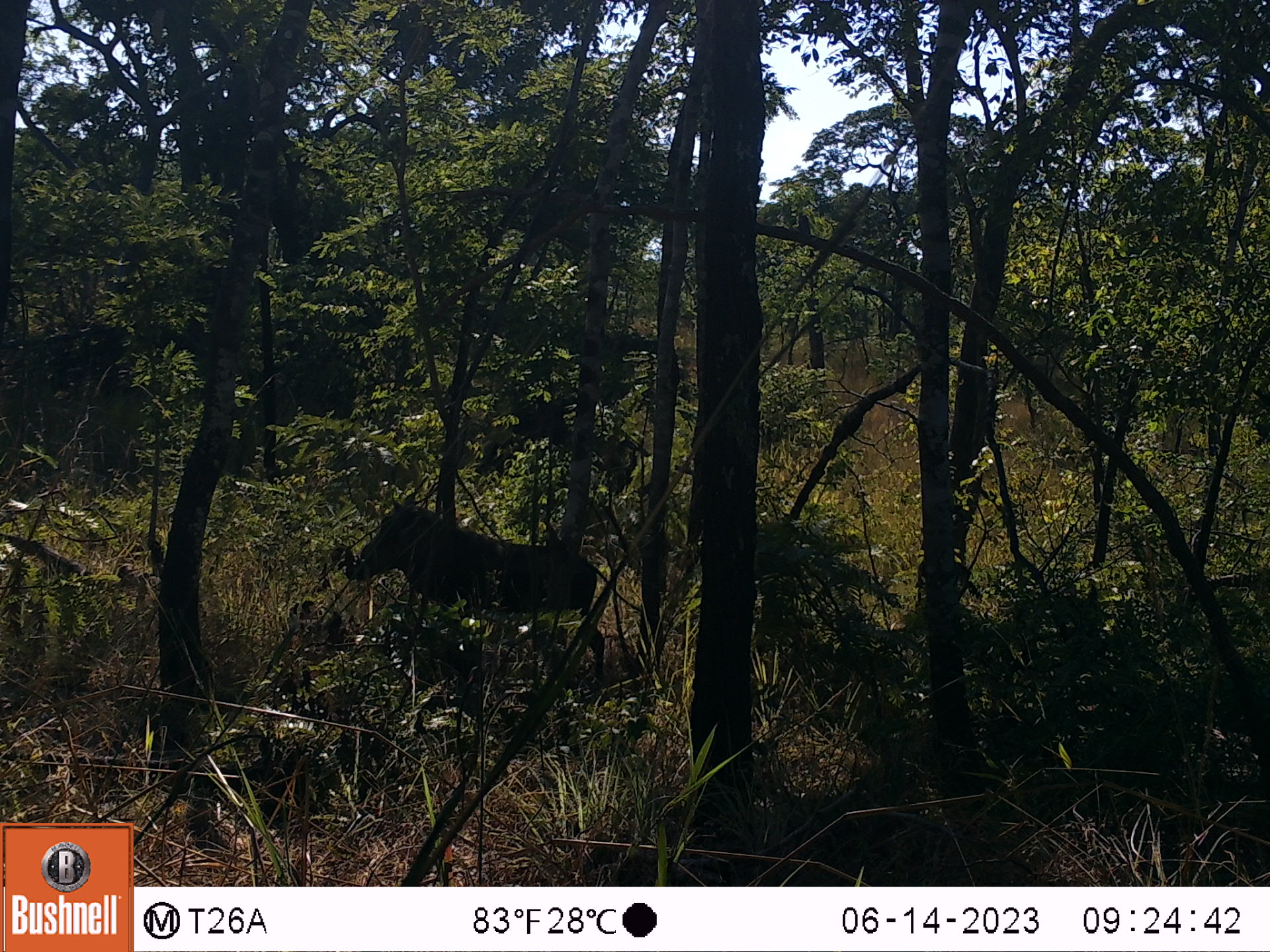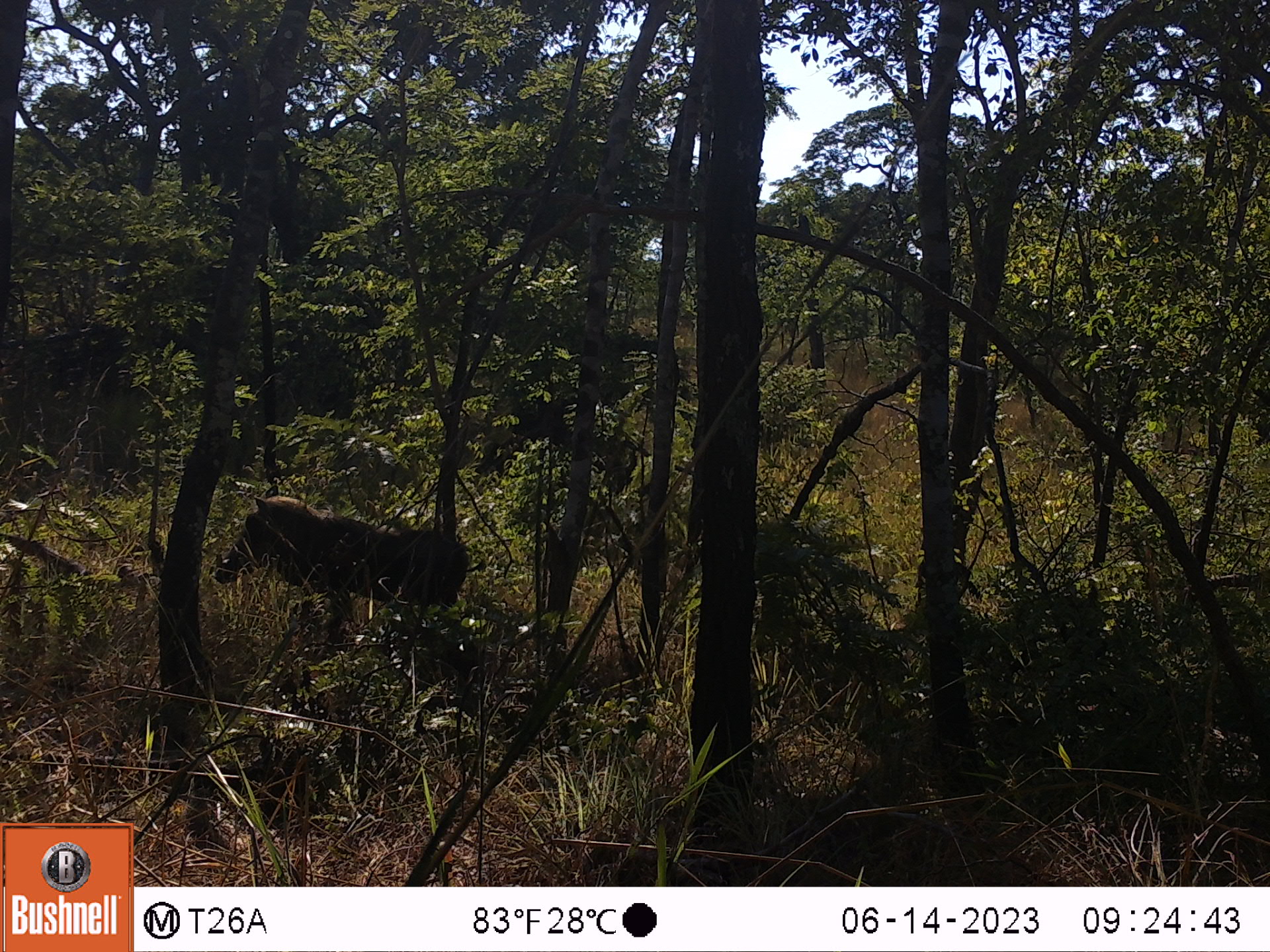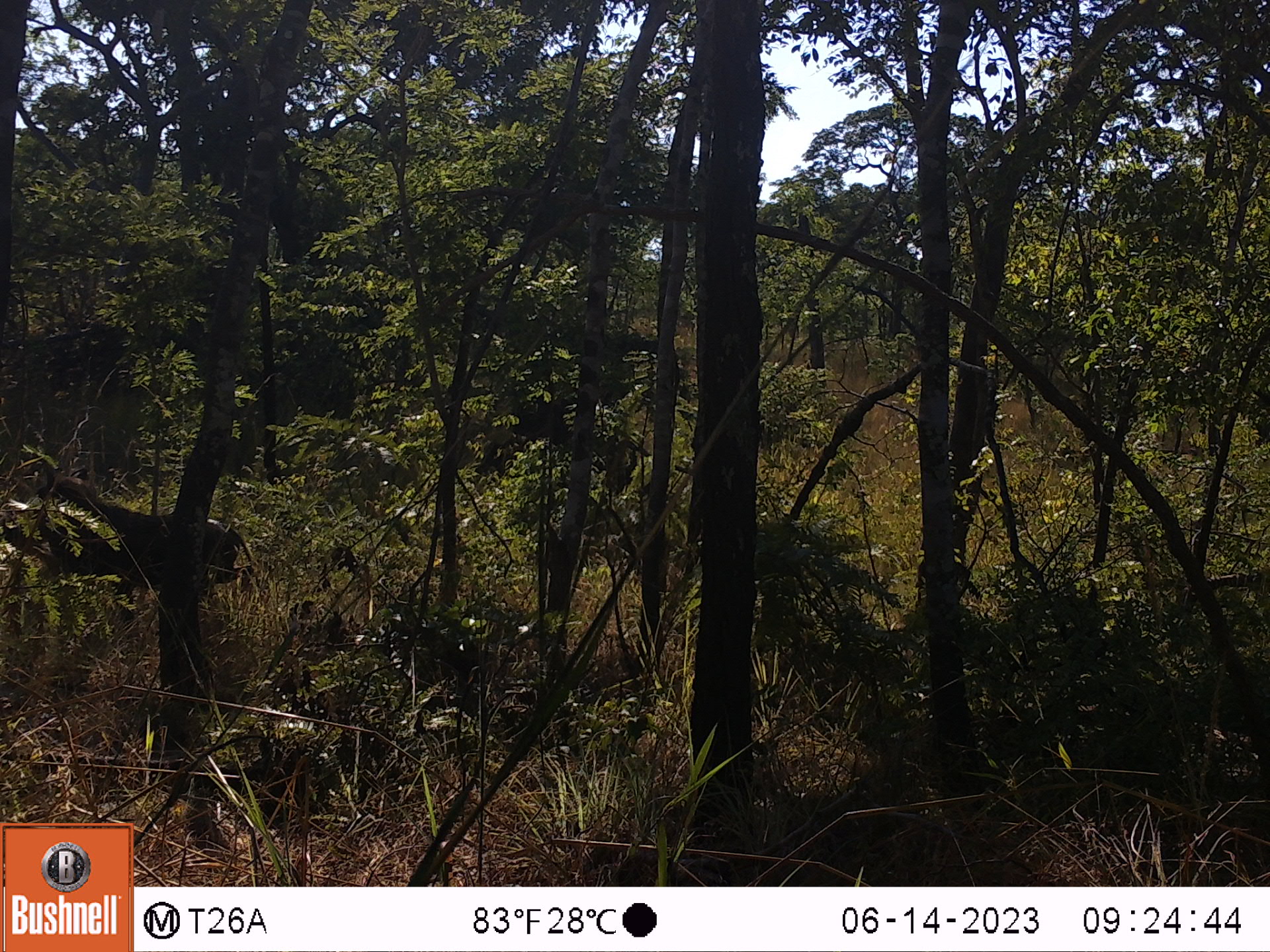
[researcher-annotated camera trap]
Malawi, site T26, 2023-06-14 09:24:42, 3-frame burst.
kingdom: Animalia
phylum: Chordata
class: Mammalia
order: Artiodactyla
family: Suidae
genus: Phacochoerus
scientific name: Phacochoerus africanus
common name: common warthog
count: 1